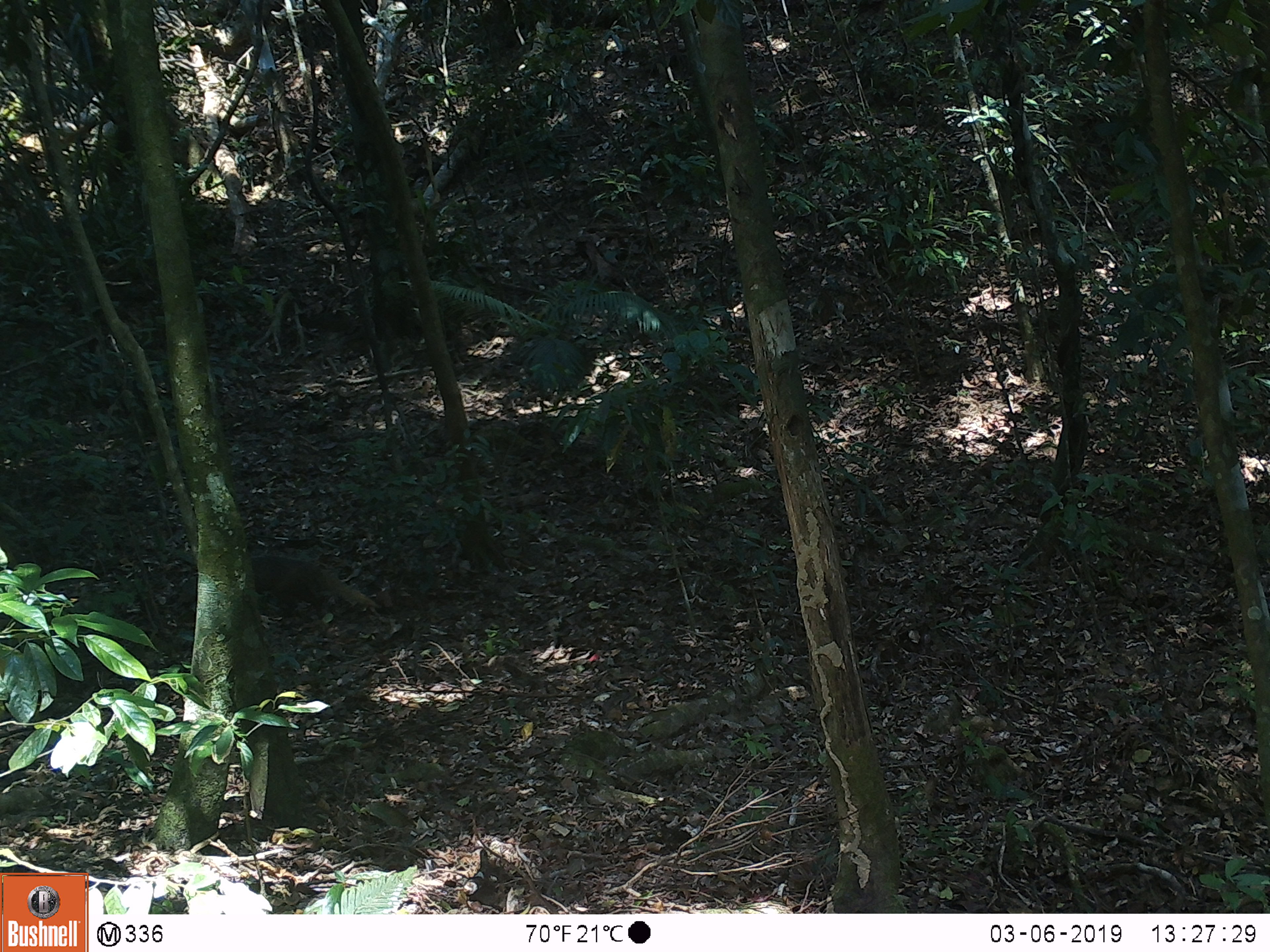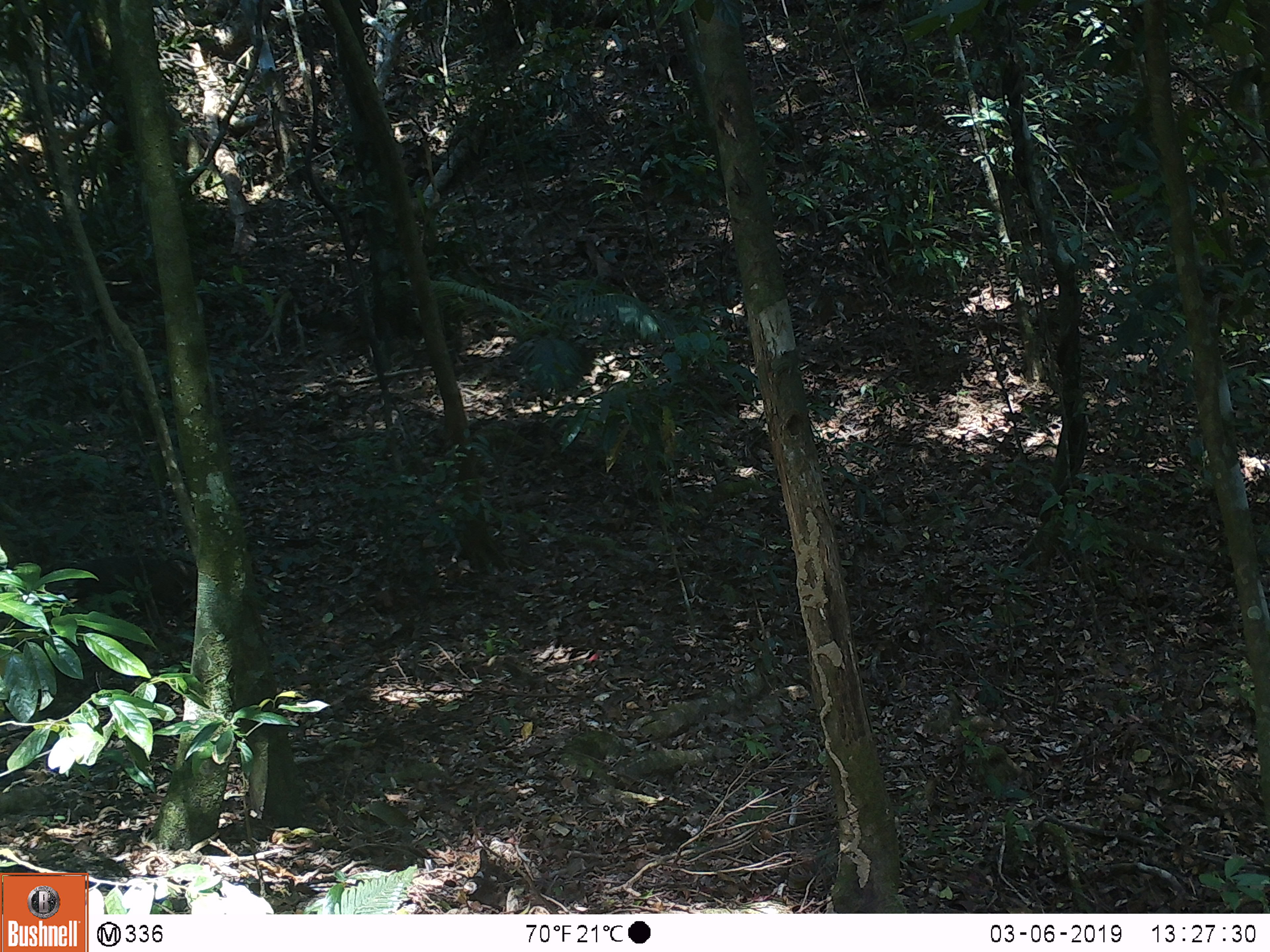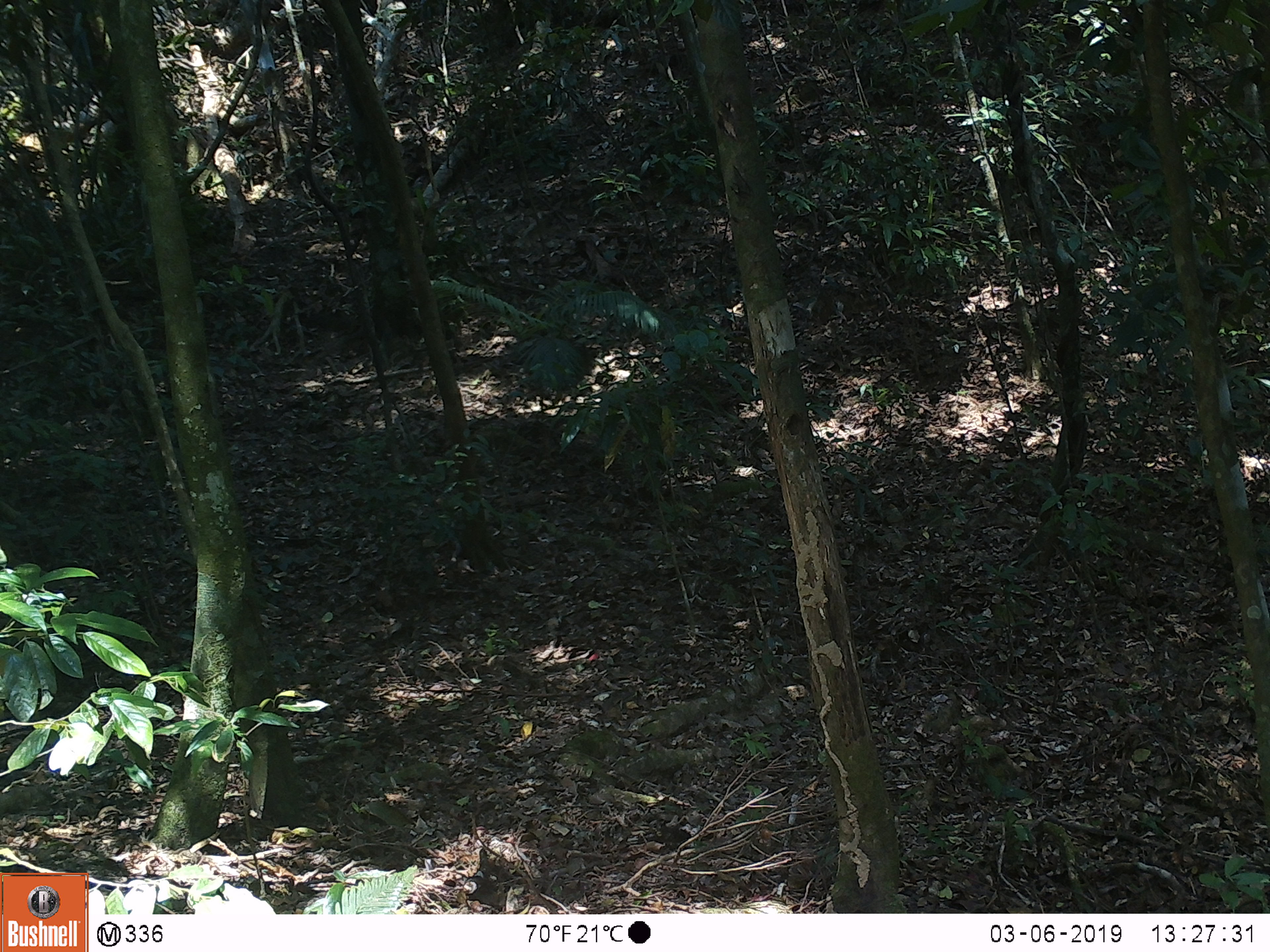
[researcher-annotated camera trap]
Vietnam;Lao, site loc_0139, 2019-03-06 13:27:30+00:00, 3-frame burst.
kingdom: Animalia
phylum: Chordata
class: Mammalia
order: Carnivora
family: Herpestidae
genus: Urva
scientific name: Urva urva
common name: crab-eating mongoose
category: crab eating mongoose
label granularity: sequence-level